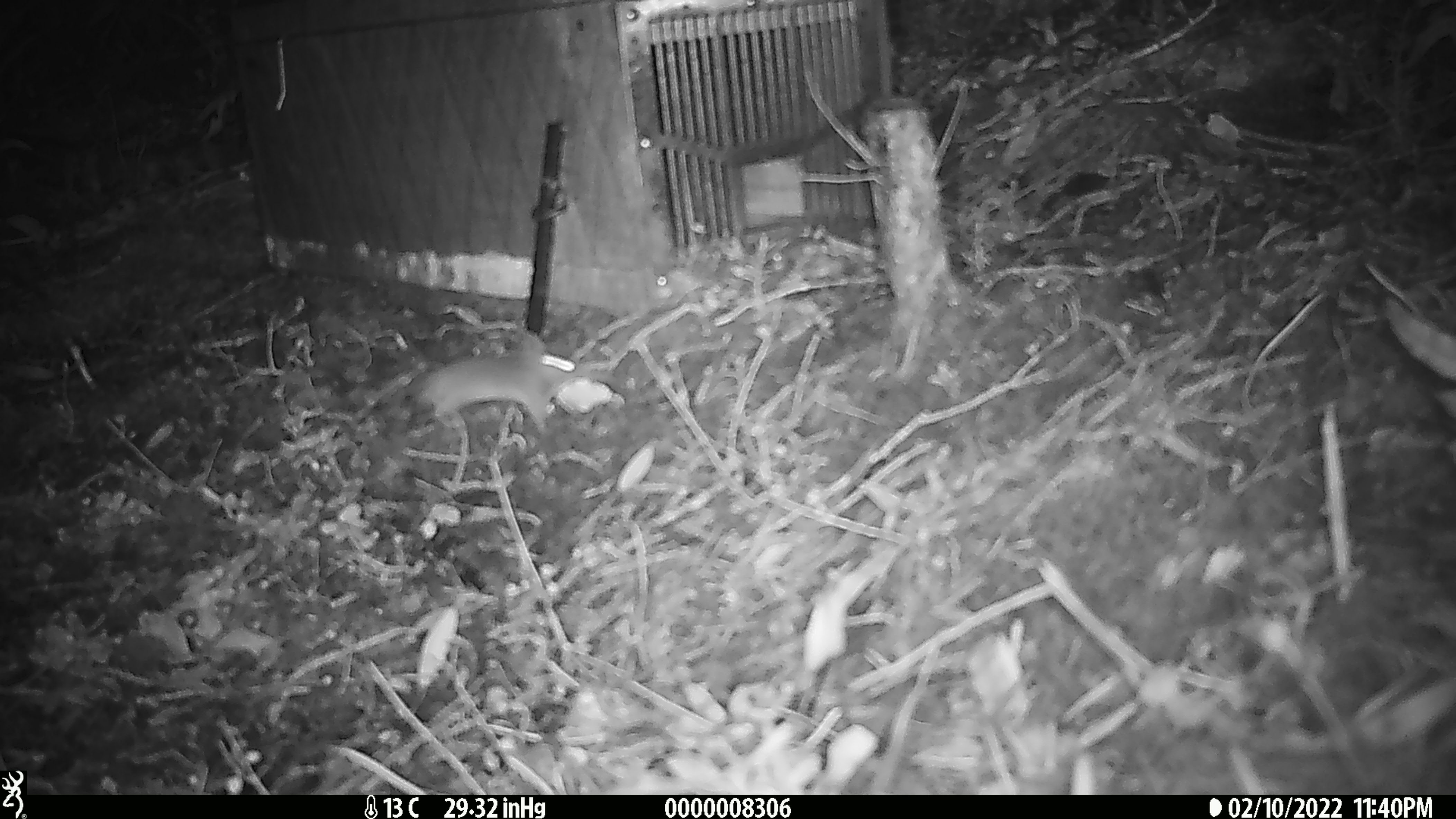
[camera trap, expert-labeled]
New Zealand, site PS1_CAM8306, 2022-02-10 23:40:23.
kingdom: Animalia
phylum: Chordata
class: Mammalia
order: Rodentia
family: Muridae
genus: Mus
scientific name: Mus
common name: mouse